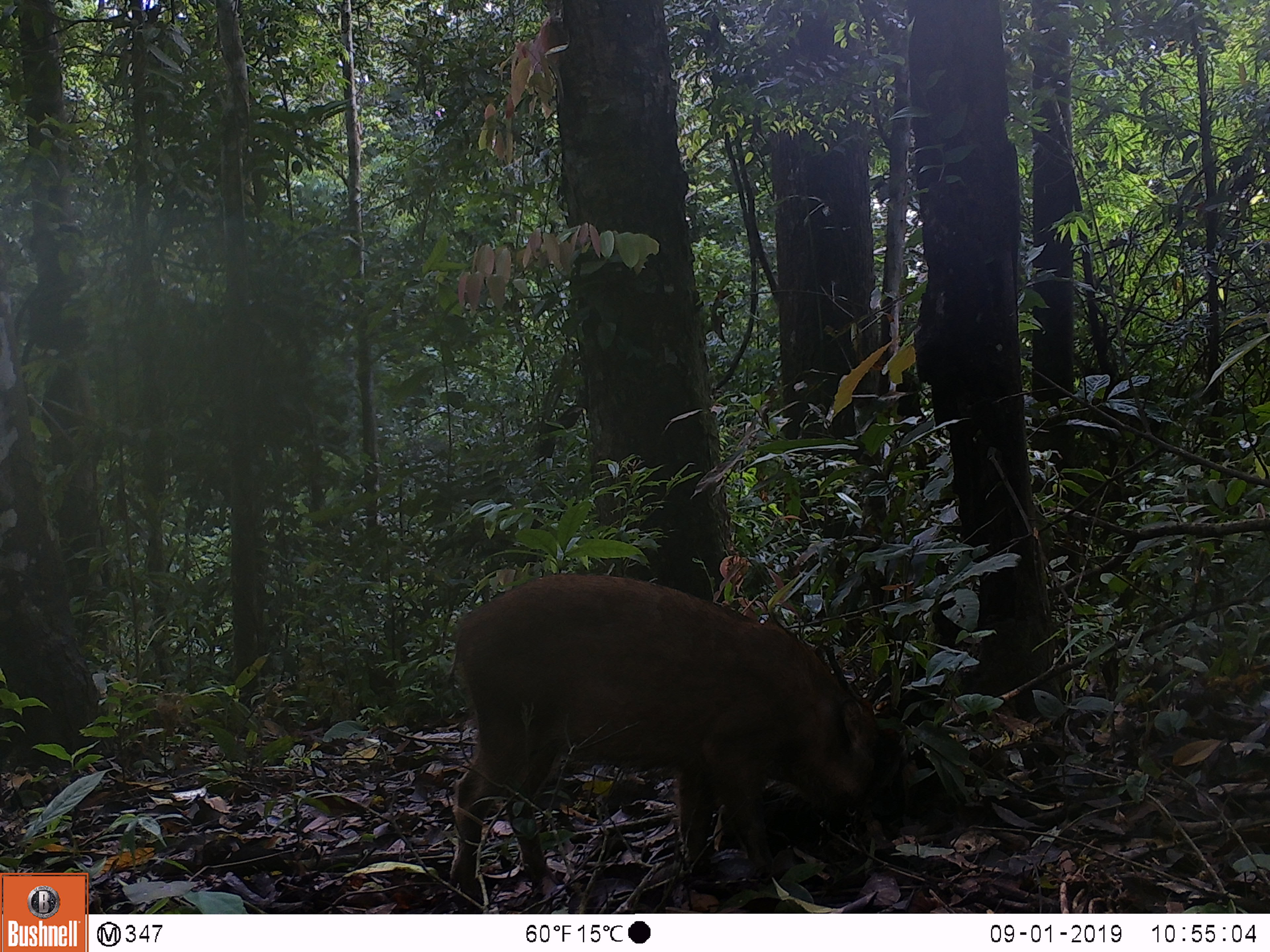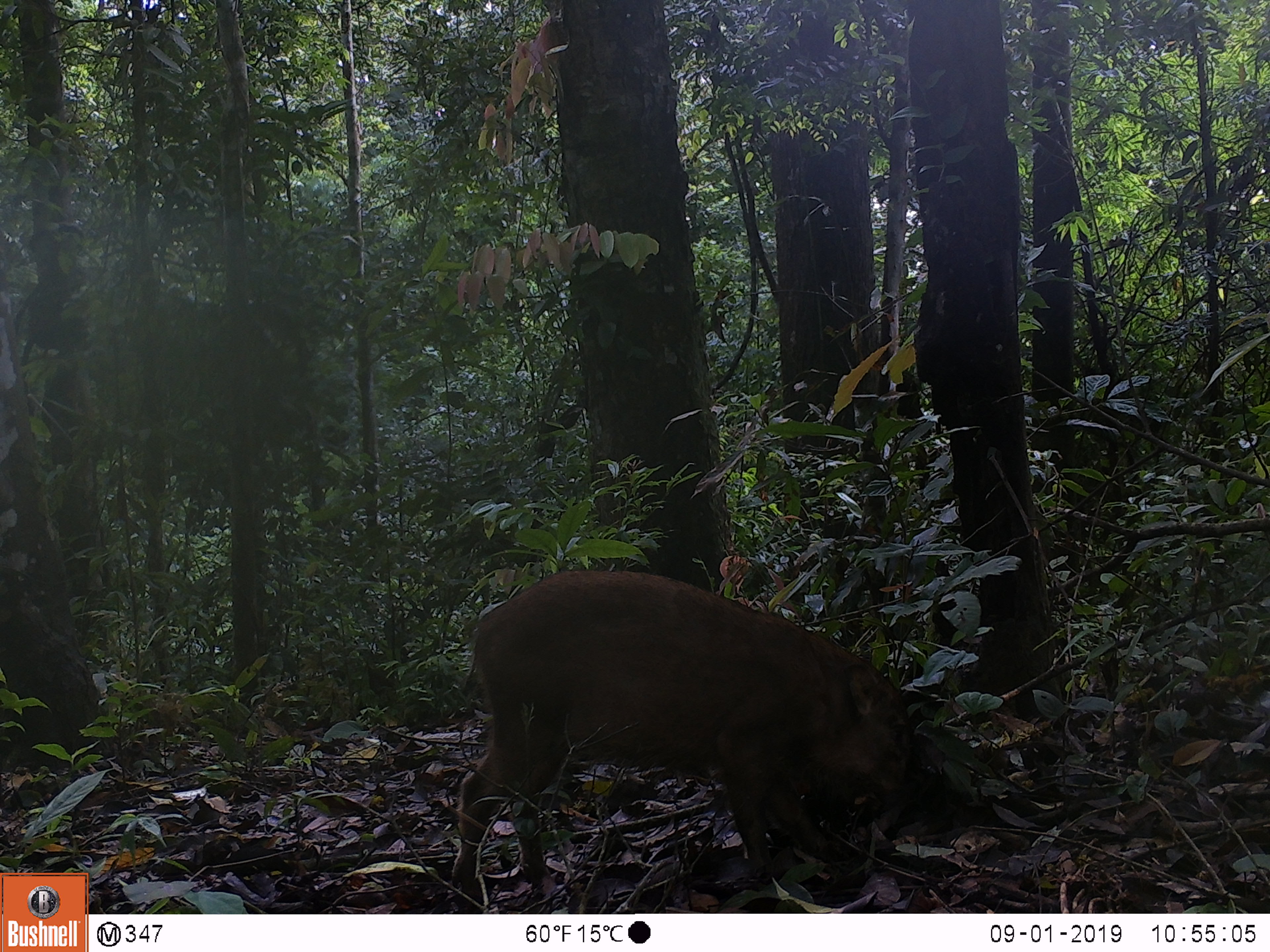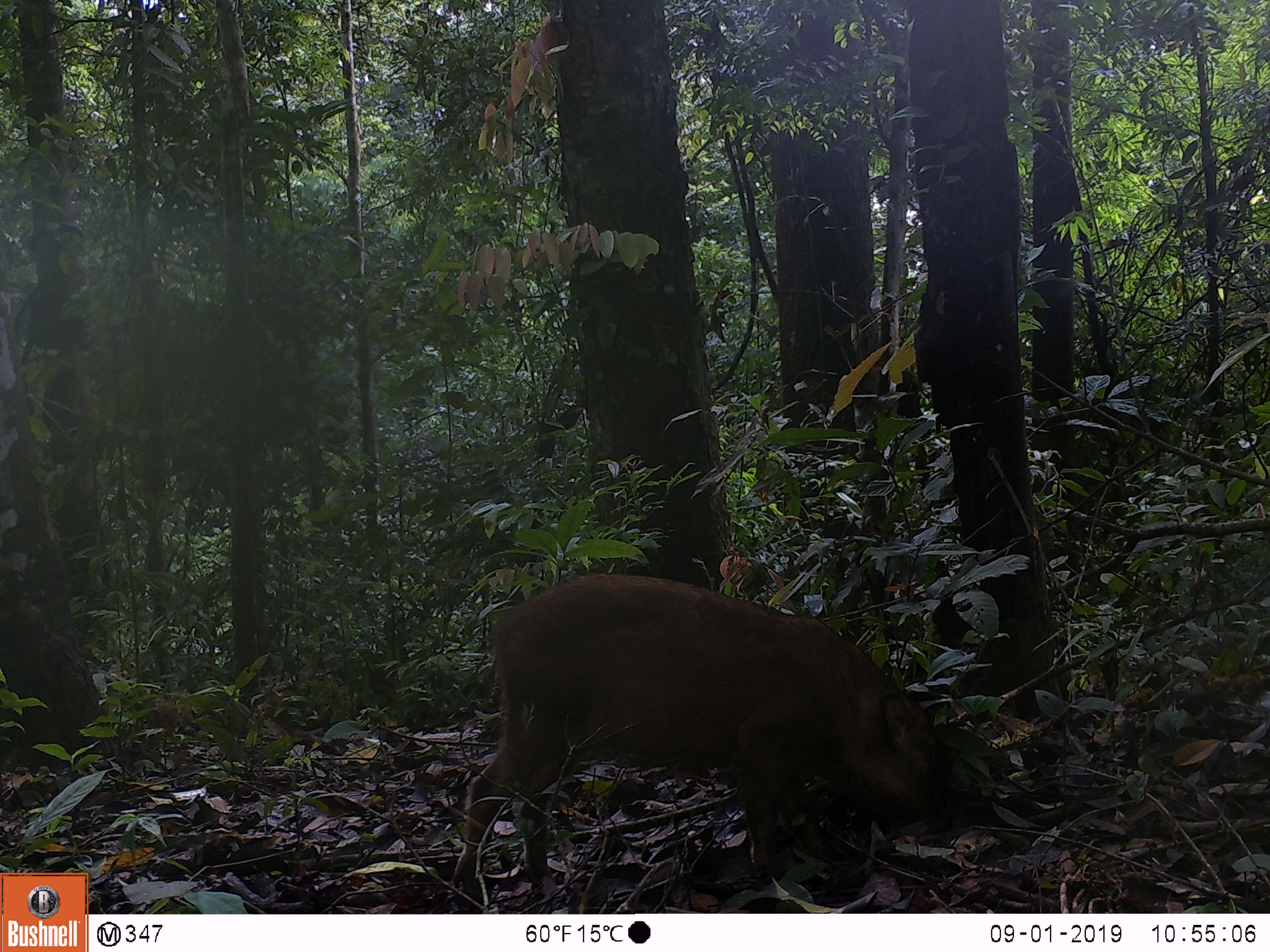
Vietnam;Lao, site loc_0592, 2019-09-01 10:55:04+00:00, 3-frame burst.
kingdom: Animalia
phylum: Chordata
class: Mammalia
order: Artiodactyla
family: Suidae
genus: Sus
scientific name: Sus scrofa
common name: eurasian wild pig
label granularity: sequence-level